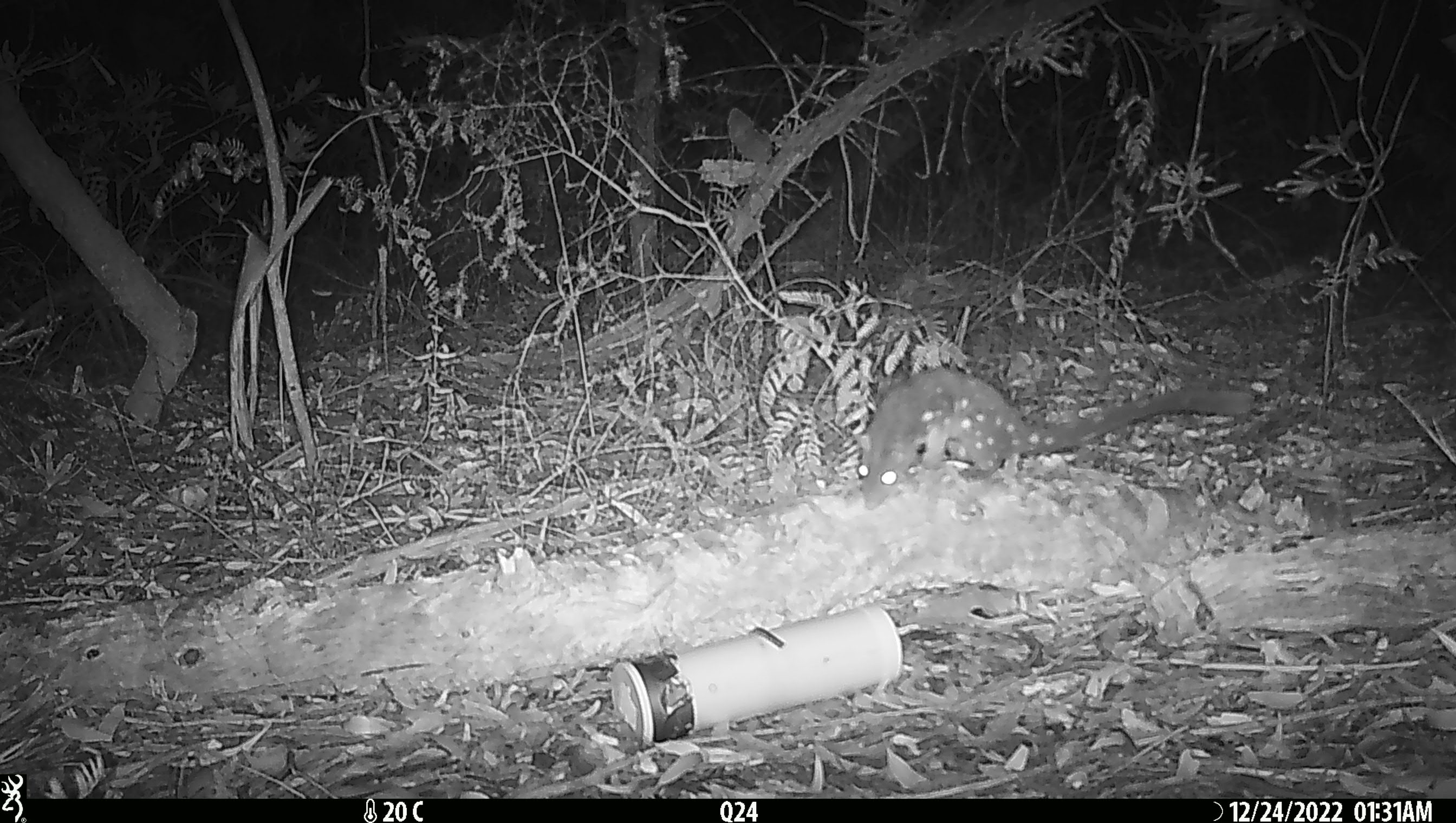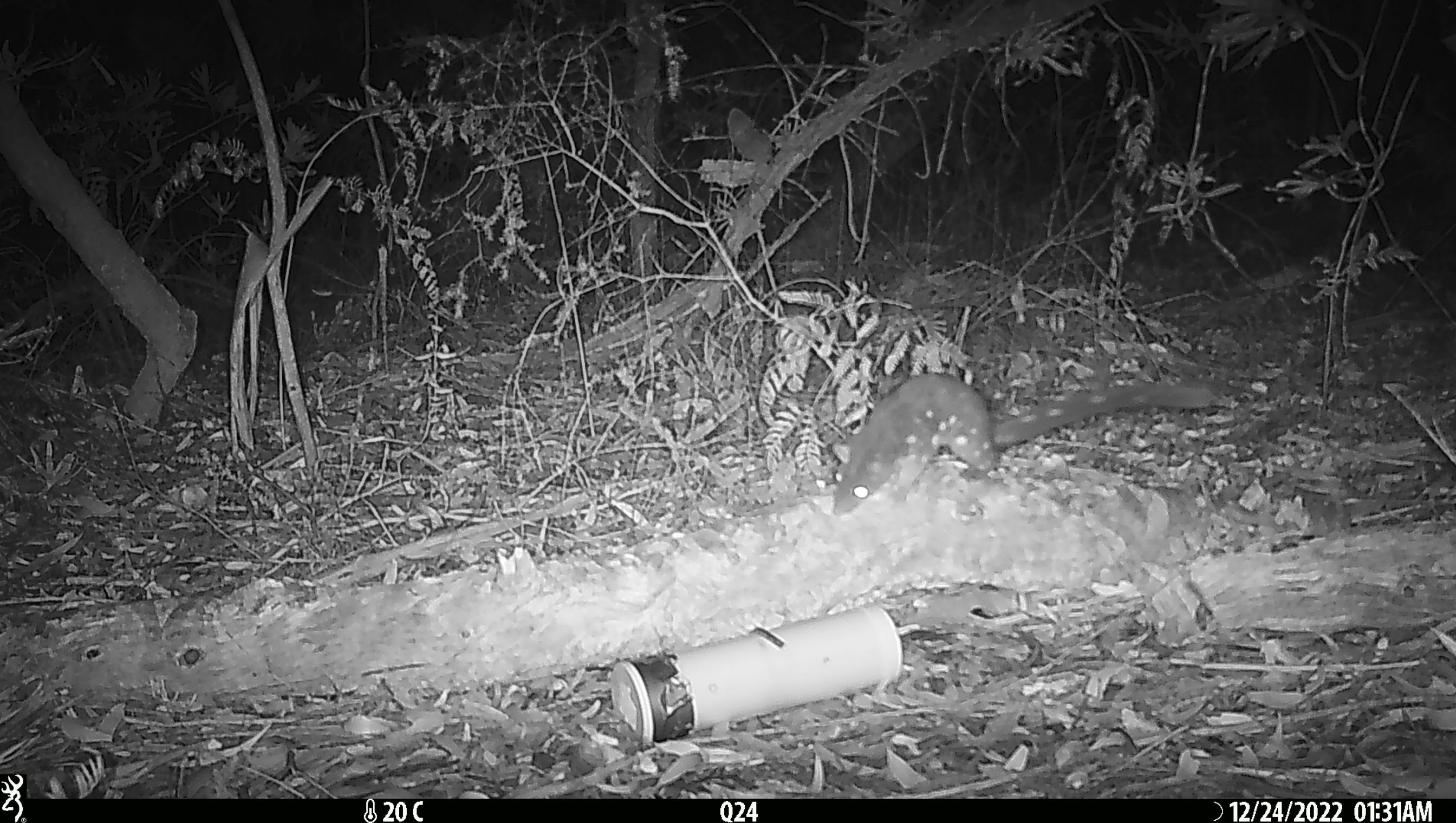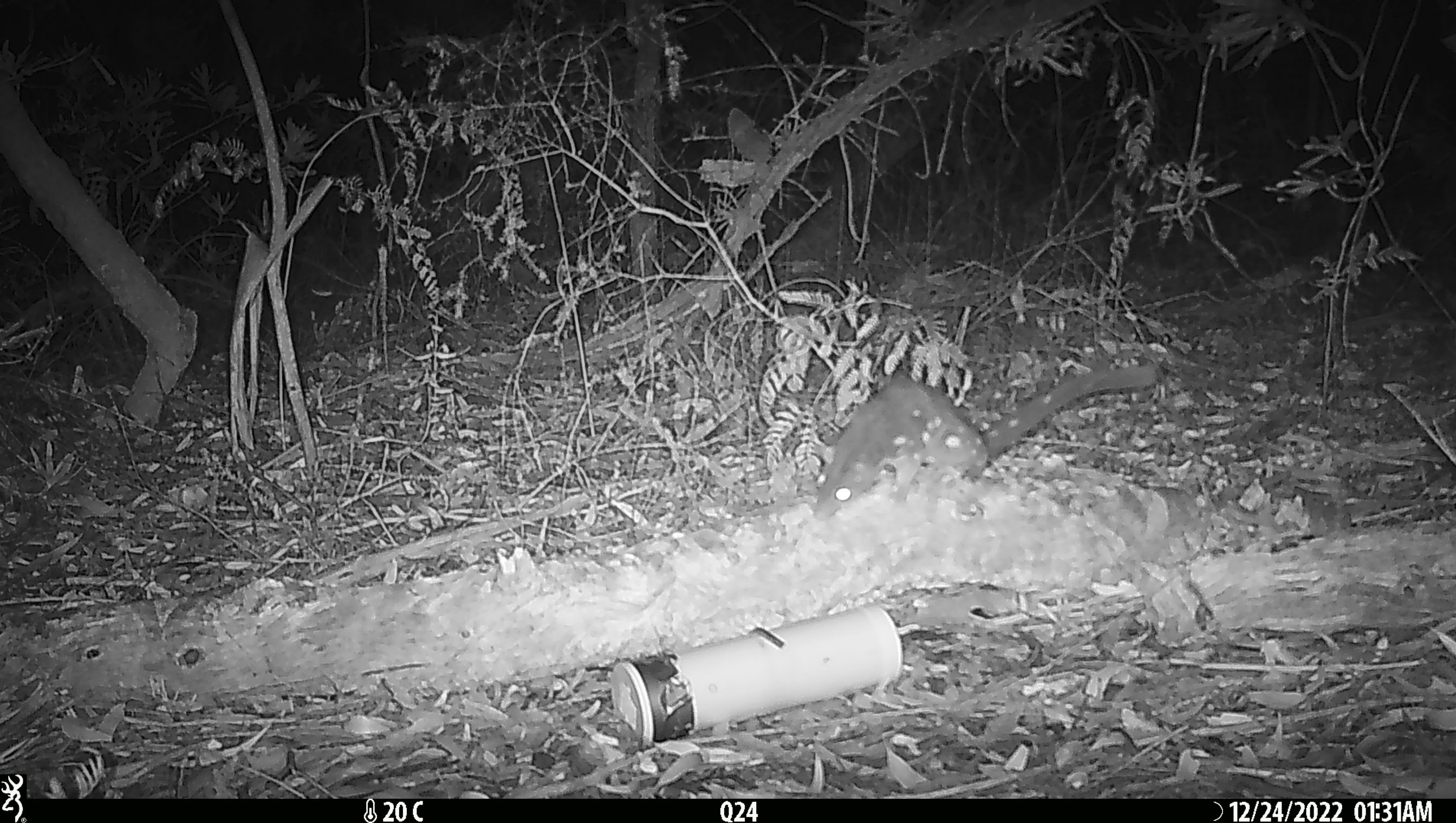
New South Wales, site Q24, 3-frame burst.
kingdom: Animalia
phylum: Chordata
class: Mammalia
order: Dasyuromorphia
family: Dasyuridae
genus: Dasyurus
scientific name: Dasyurus maculatus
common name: spotted-tailed quoll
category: quoll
Quoll (spotted-tailed quoll) (Dasyurus maculatus).